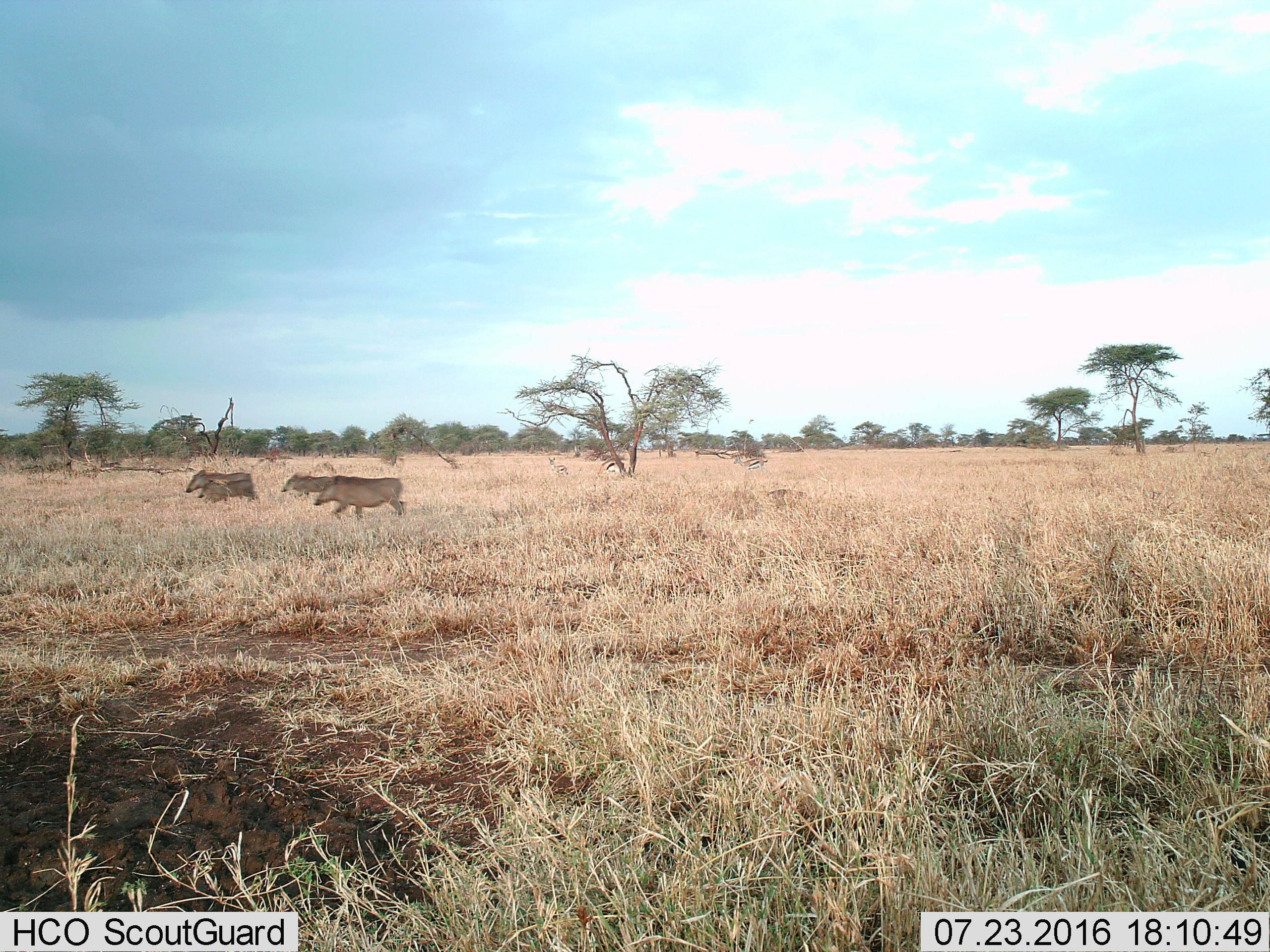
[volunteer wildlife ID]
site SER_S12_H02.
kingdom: Animalia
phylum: Chordata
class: Mammalia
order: Artiodactyla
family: Bovidae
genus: Eudorcas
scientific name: Eudorcas thomsonii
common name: thomson's gazelle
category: gazellethomsons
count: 3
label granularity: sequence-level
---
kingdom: Animalia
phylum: Chordata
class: Mammalia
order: Artiodactyla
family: Suidae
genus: Phacochoerus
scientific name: Phacochoerus africanus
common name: warthog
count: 4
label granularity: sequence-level